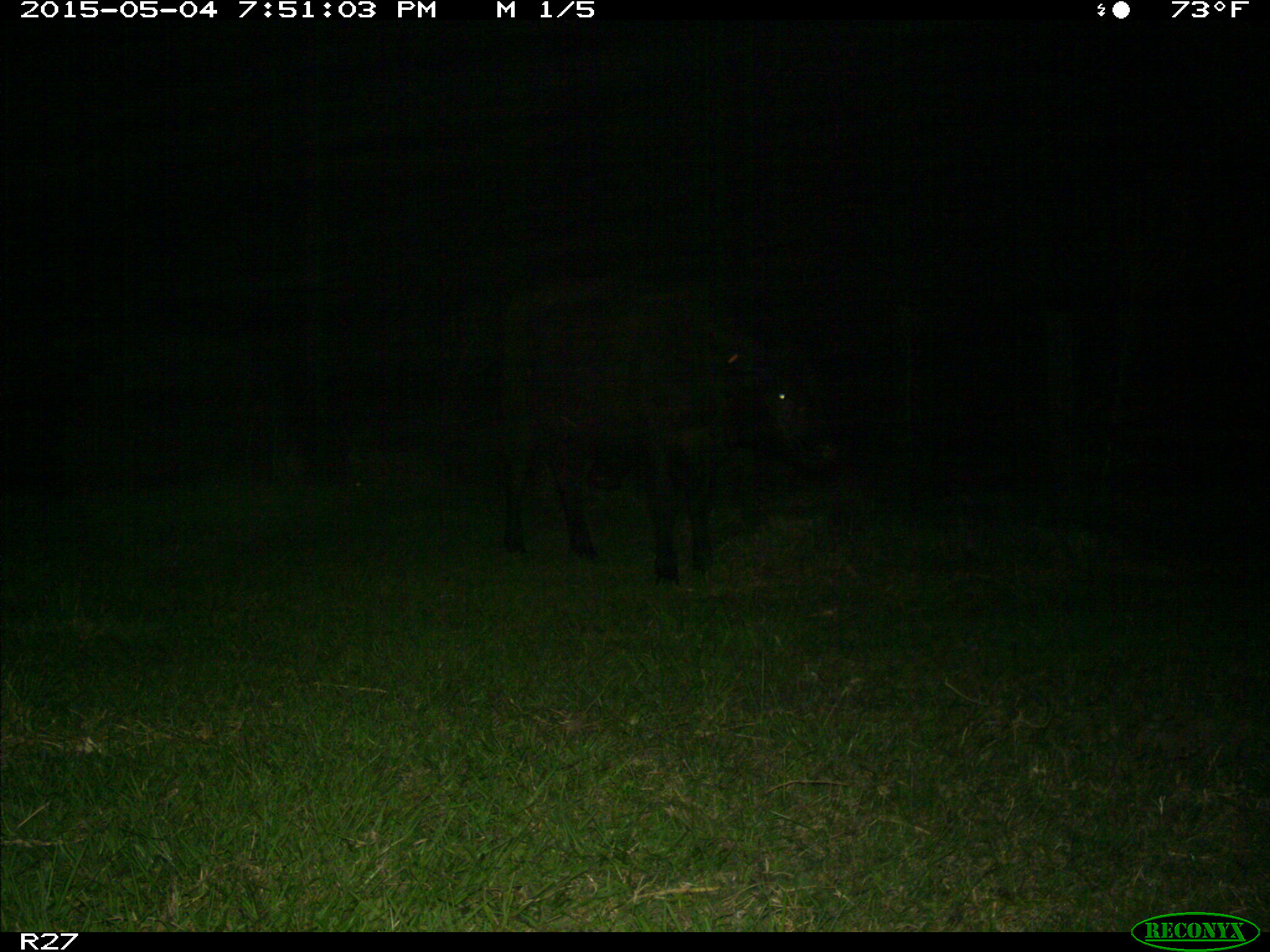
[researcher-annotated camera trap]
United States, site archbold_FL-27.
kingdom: Animalia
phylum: Chordata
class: Mammalia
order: Artiodactyla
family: Bovidae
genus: Bos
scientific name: Bos taurus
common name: domestic cow